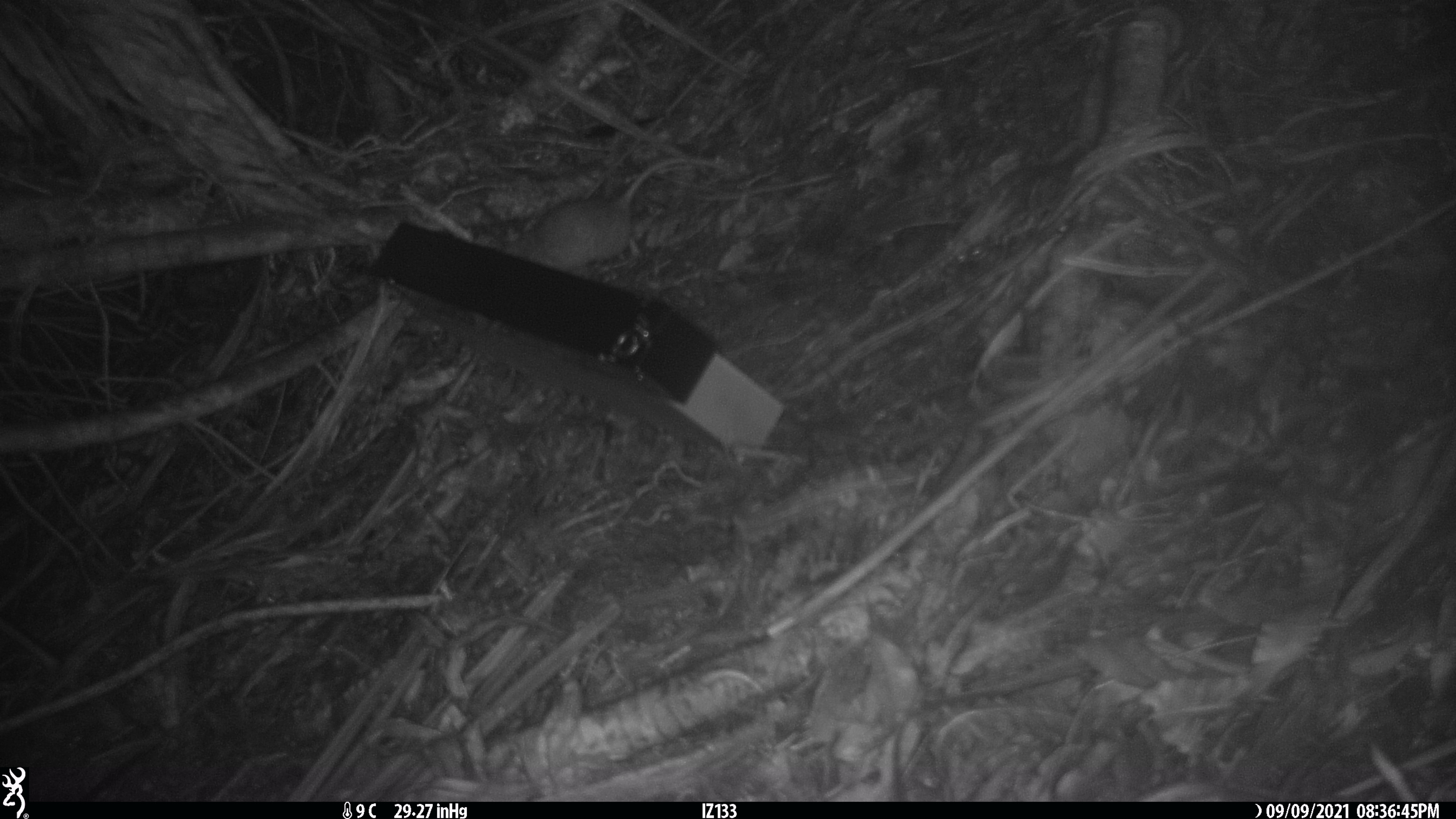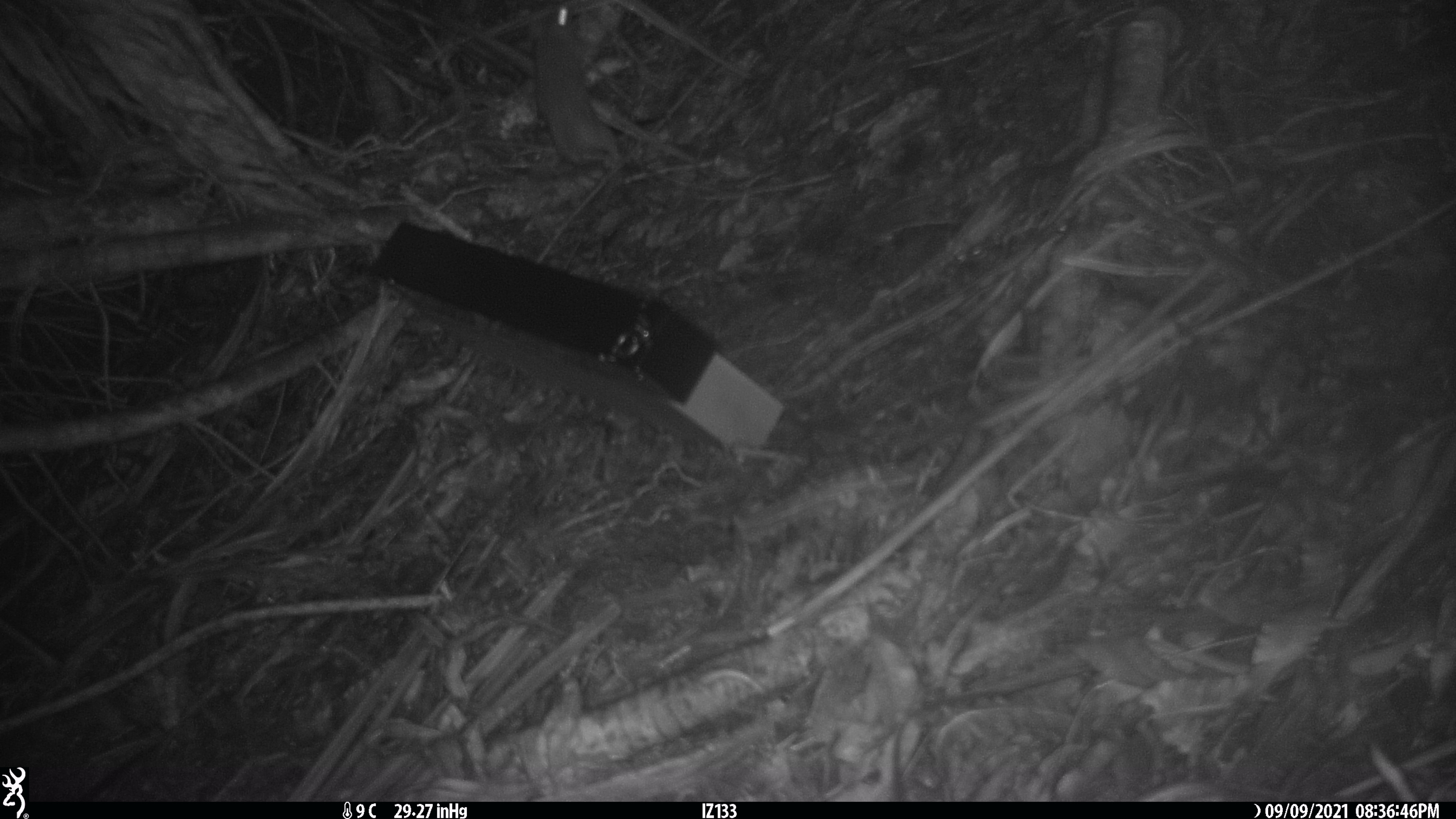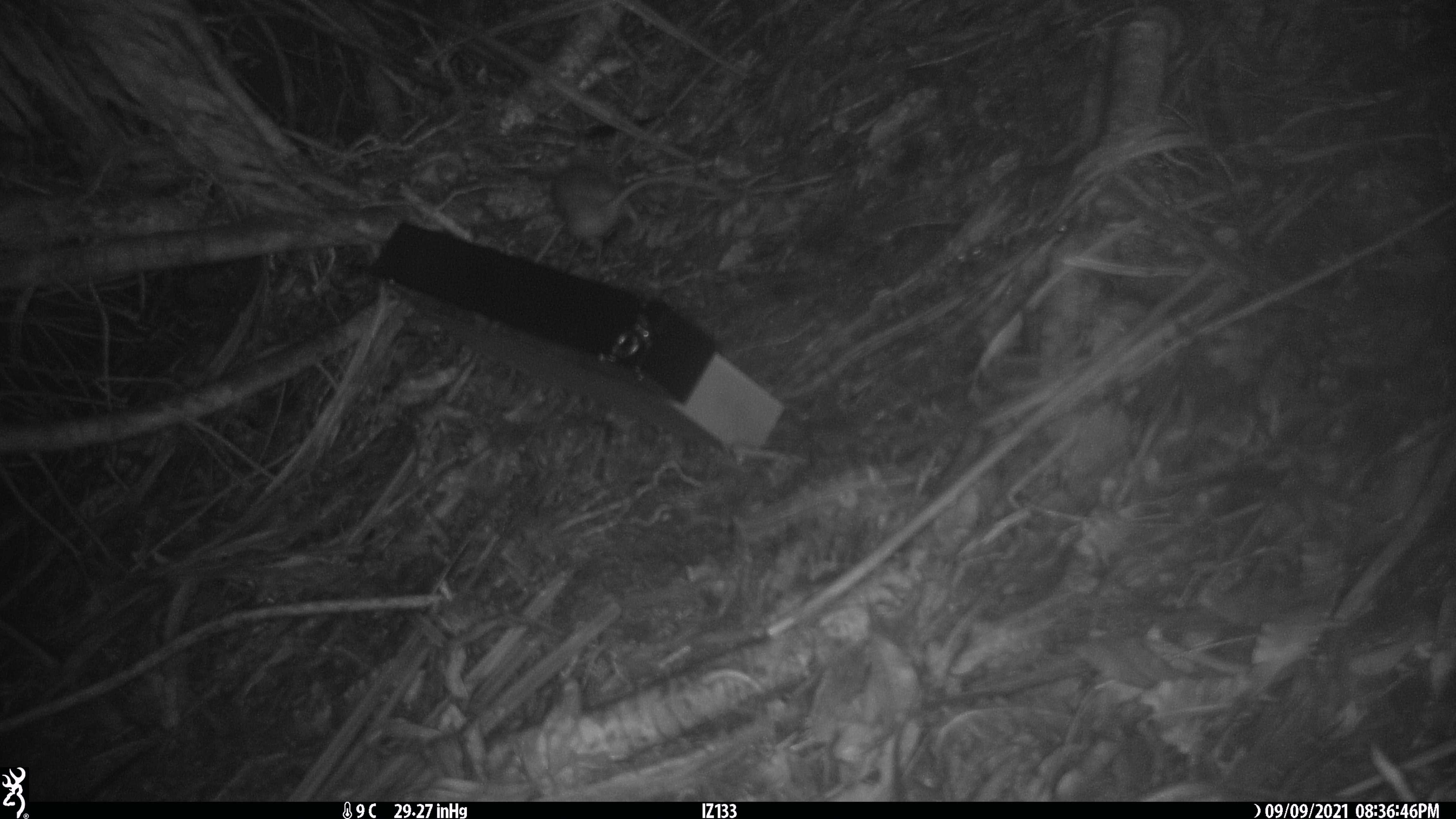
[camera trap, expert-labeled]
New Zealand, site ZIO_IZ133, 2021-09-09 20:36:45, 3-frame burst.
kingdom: Animalia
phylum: Chordata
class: Mammalia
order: Rodentia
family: Muridae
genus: Rattus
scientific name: Rattus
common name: rat